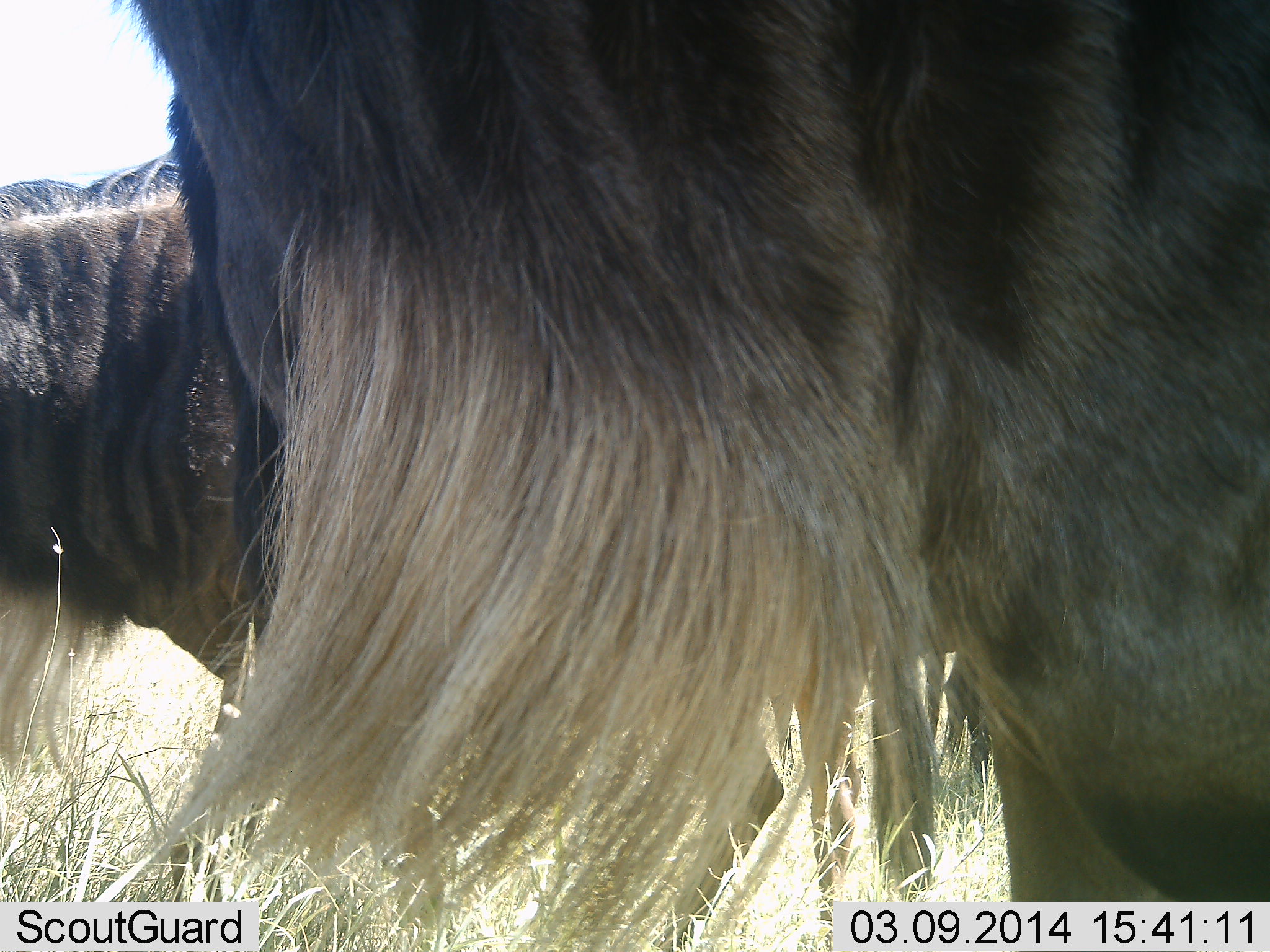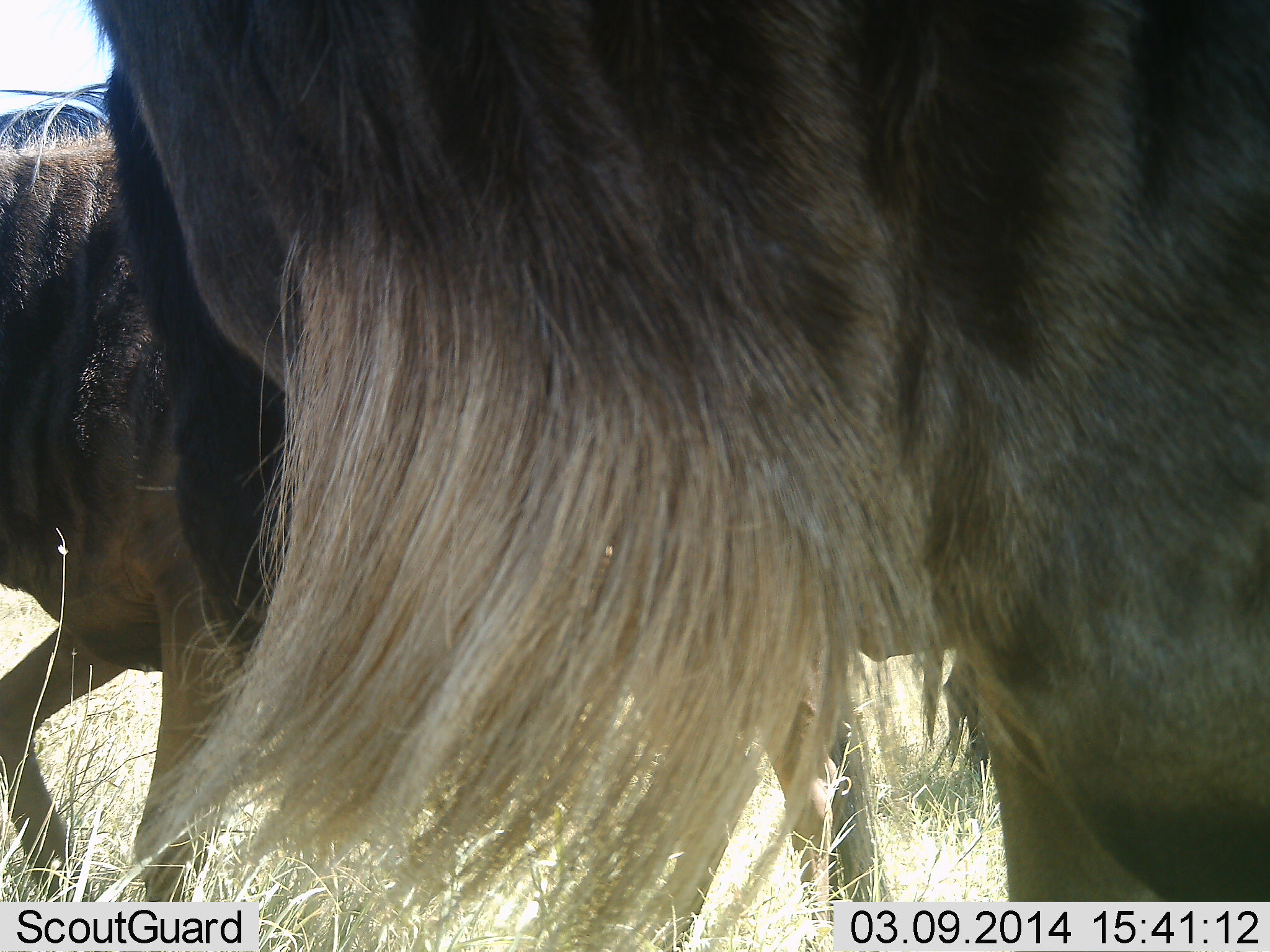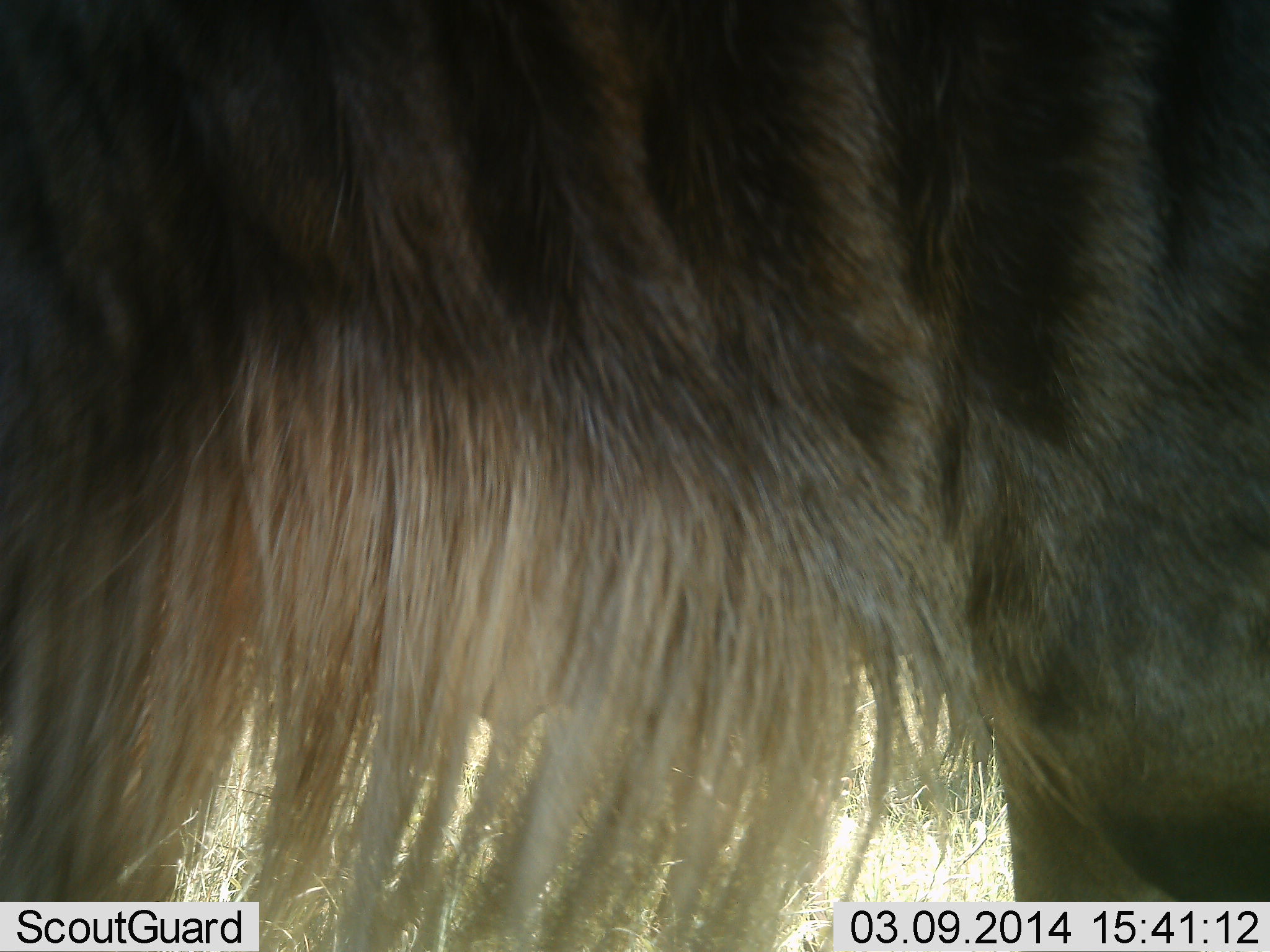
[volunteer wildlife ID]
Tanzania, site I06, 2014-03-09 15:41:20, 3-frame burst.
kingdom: Animalia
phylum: Chordata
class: Mammalia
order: Artiodactyla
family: Bovidae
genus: Connochaetes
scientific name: Connochaetes taurinus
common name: blue wildebeest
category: wildebeest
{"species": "wildebeest (blue wildebeest) (Connochaetes taurinus)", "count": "2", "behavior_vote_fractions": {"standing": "55%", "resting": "0%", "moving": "73%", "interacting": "0%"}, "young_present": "0%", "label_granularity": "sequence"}